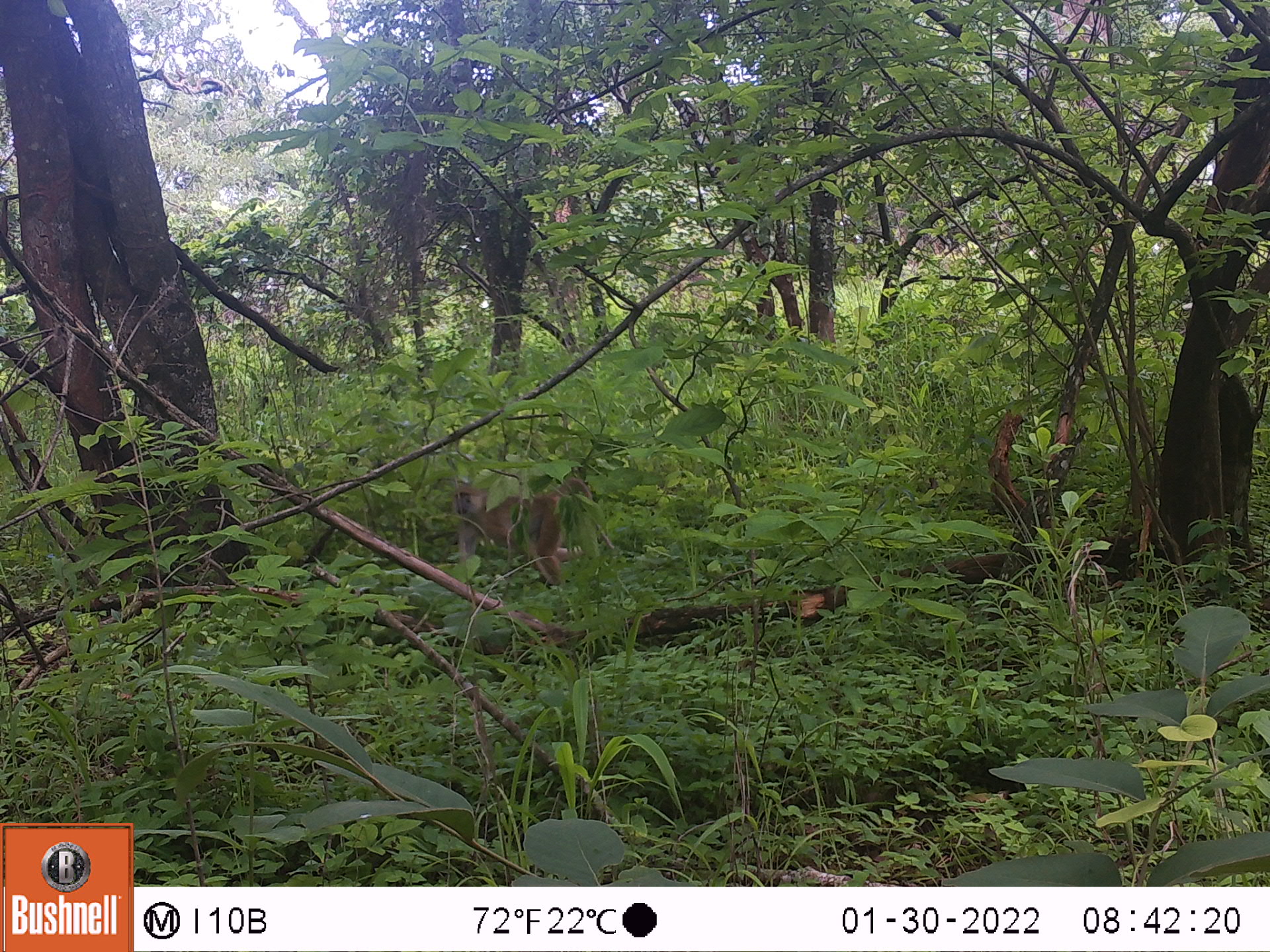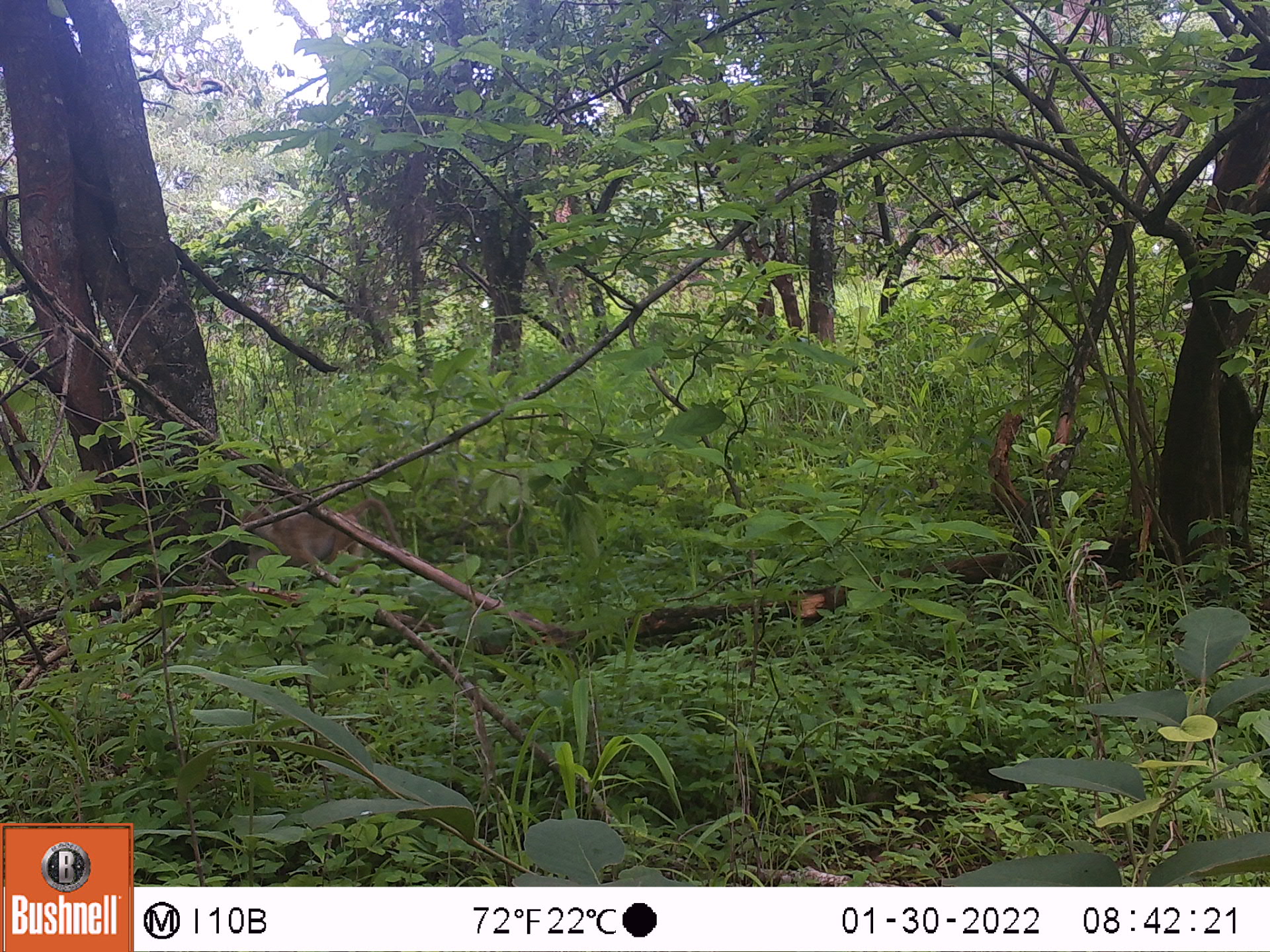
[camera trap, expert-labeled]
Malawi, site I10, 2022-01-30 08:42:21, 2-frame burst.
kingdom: Animalia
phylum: Chordata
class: Mammalia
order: Primates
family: Cercopithecidae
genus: Papio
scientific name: Papio cynocephalus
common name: yellow baboon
Yellow baboon (Papio cynocephalus), count 1.